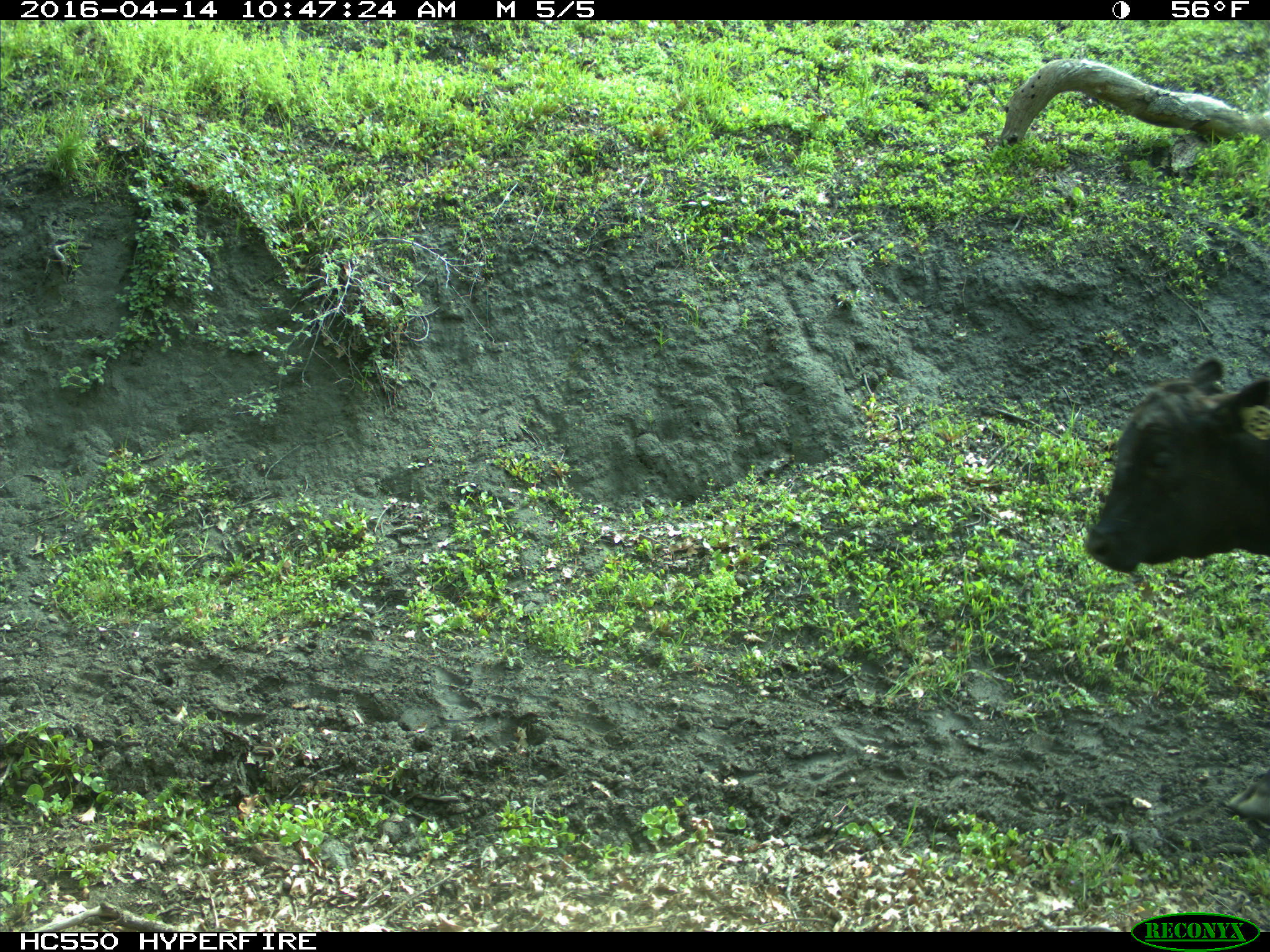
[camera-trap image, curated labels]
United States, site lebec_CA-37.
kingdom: Animalia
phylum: Chordata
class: Mammalia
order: Artiodactyla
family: Bovidae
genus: Bos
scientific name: Bos taurus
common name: domestic cow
Bos taurus (domestic cow).